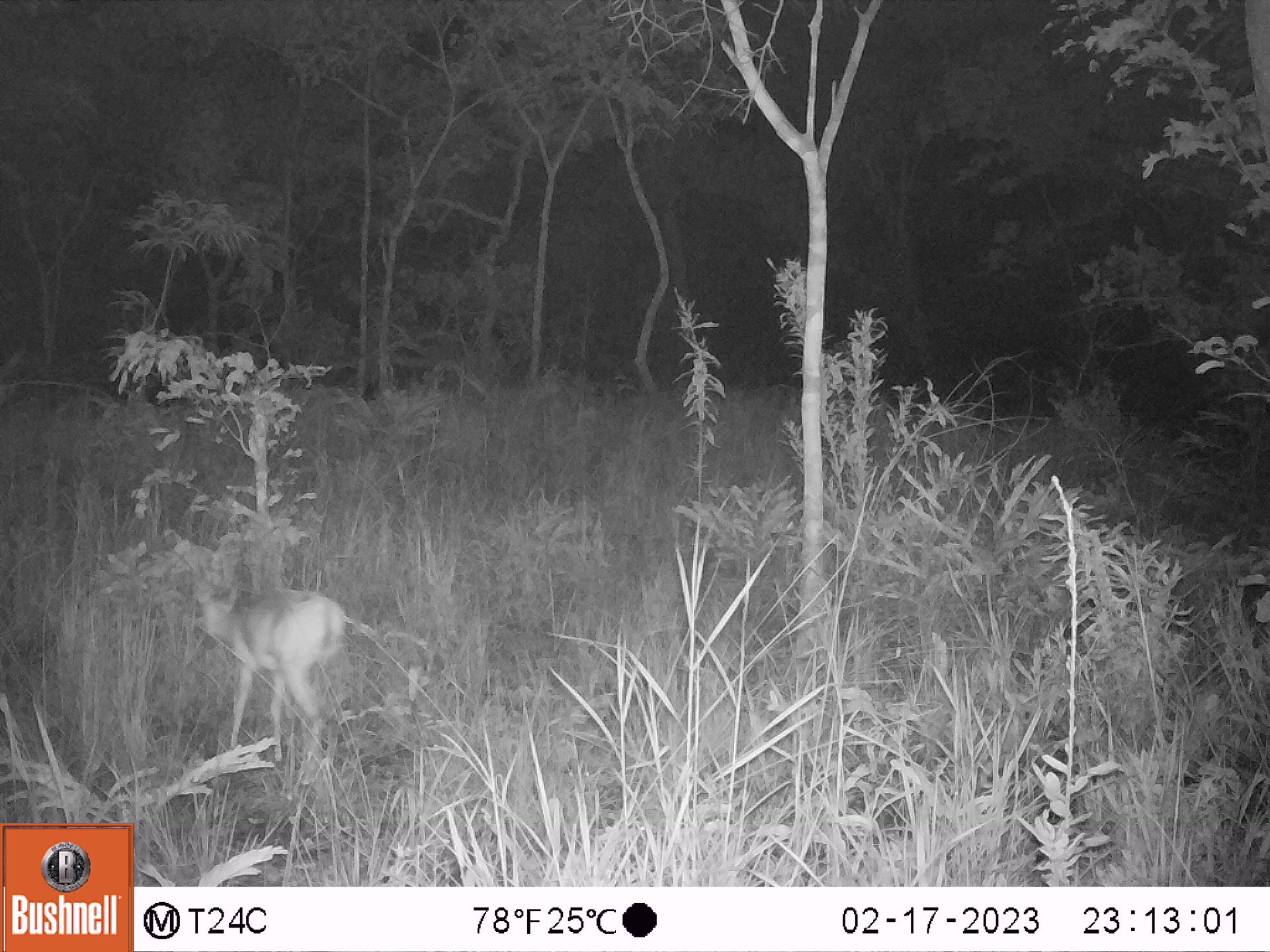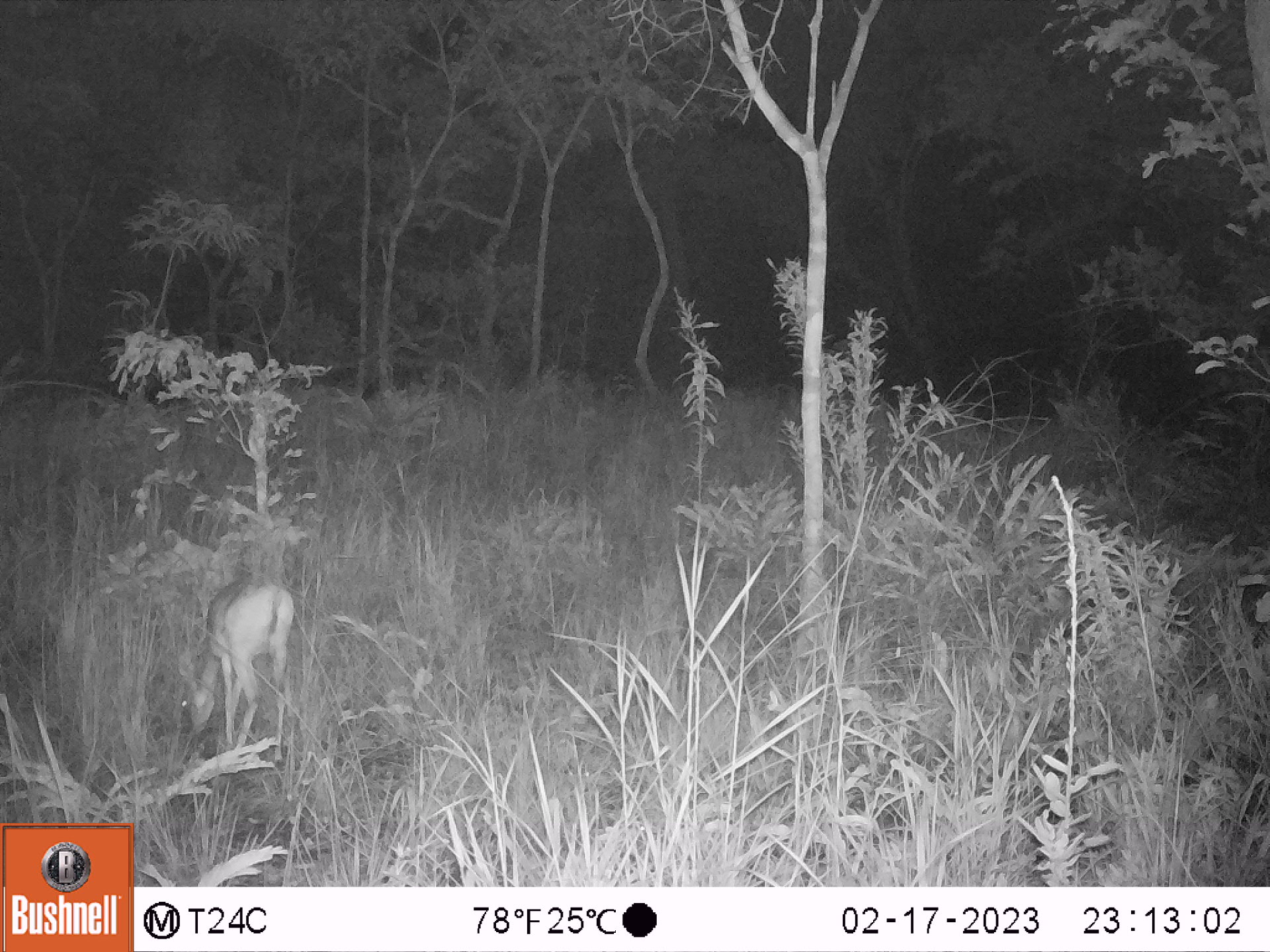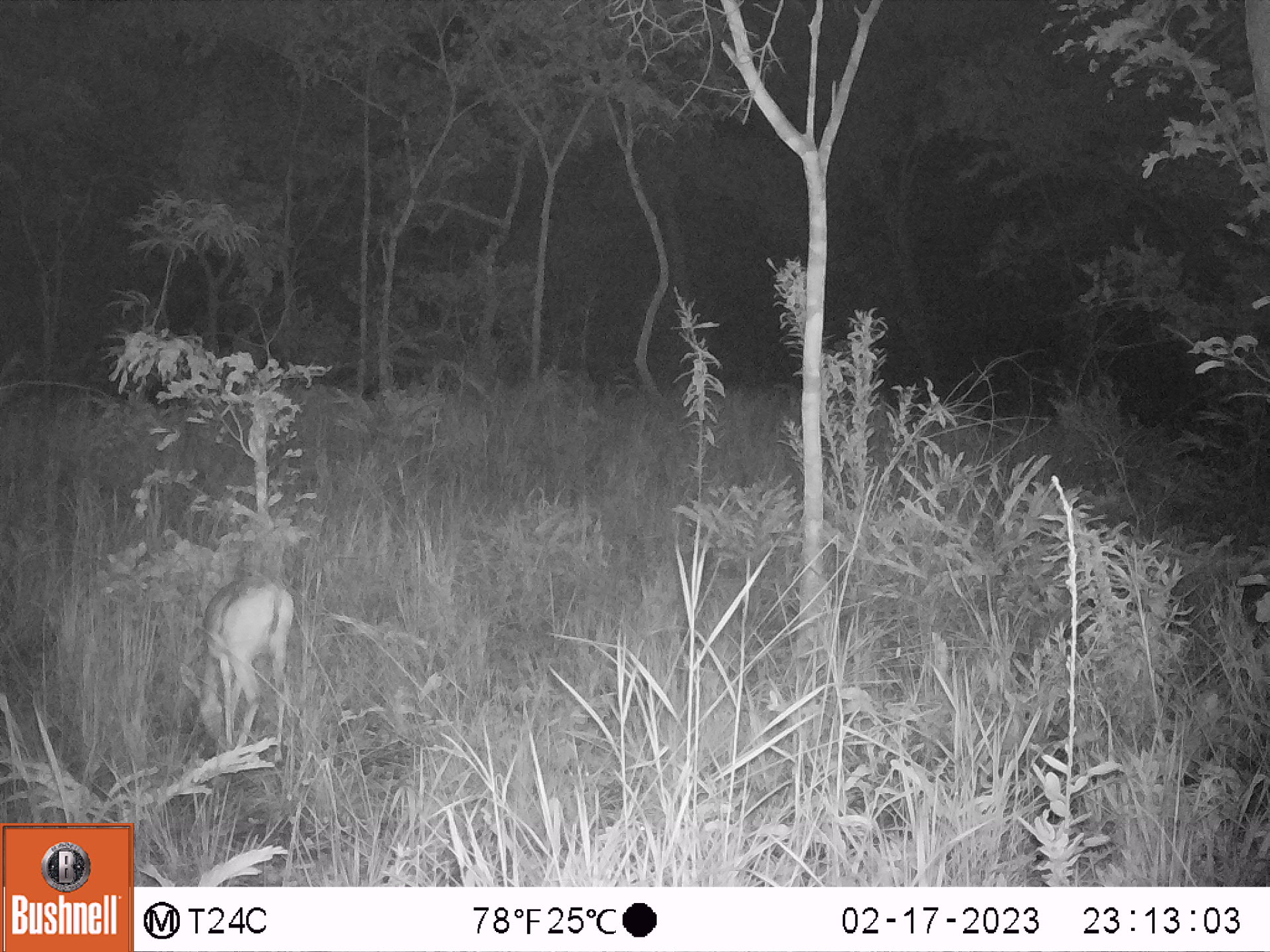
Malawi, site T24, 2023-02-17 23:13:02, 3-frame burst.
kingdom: Animalia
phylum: Chordata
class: Mammalia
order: Artiodactyla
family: Bovidae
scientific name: Antilopinae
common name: small antelope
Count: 1.